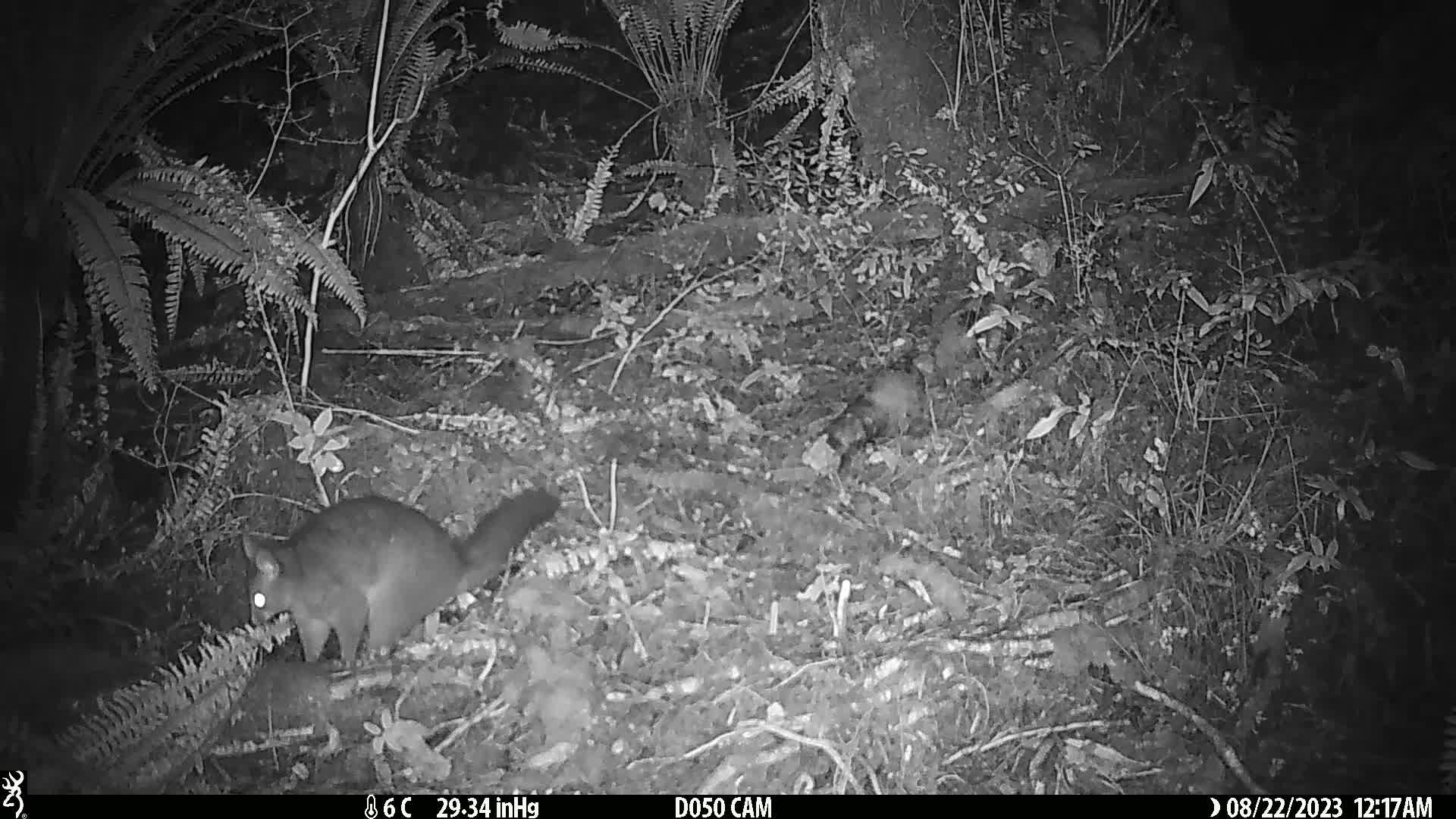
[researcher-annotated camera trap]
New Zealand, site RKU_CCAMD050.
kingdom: Animalia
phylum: Chordata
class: Mammalia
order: Diprotodontia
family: Phalangeridae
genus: Trichosurus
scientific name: Trichosurus vulpecula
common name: common brushtail possum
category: possum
Possum (common brushtail possum) (Trichosurus vulpecula).